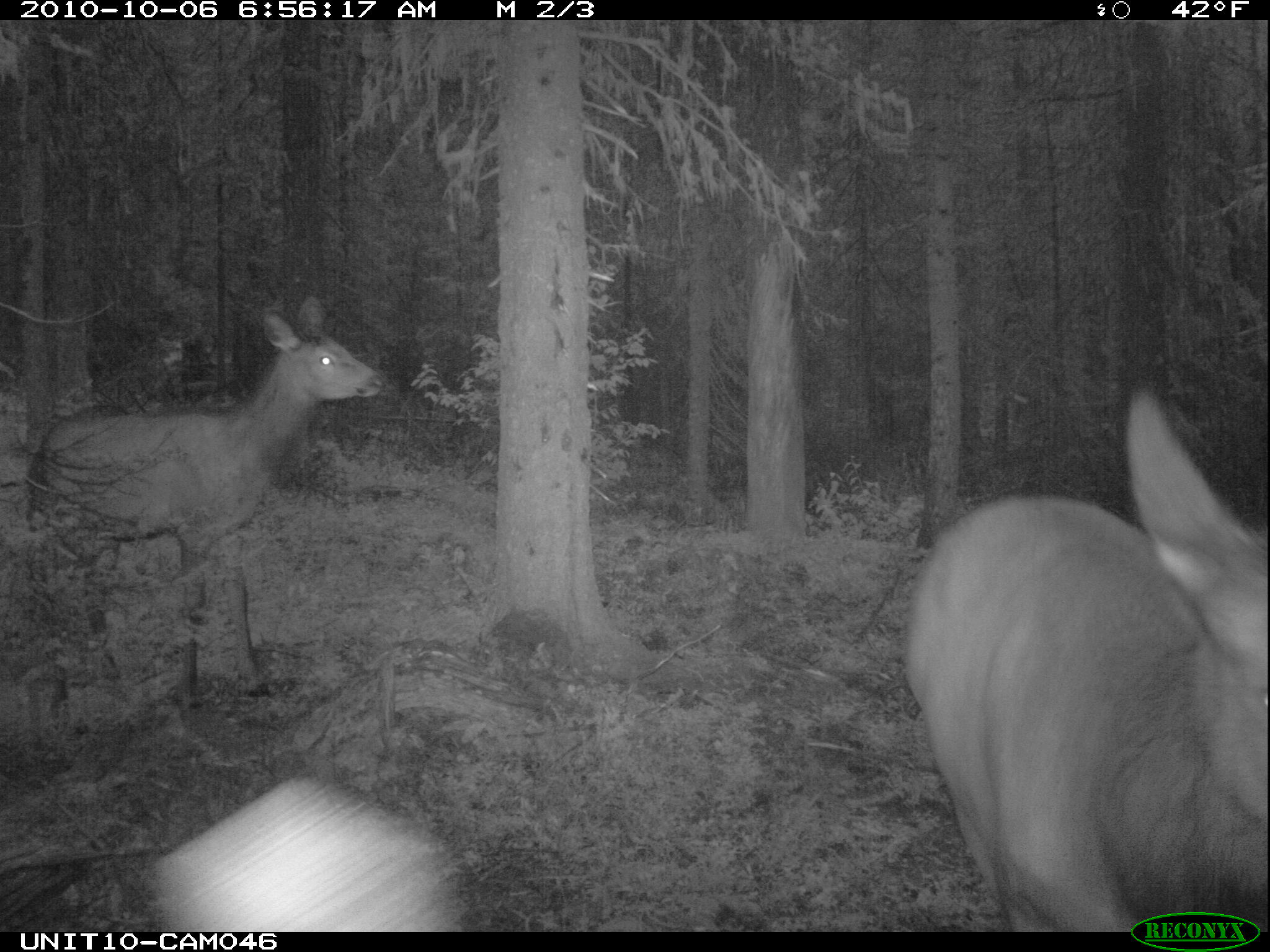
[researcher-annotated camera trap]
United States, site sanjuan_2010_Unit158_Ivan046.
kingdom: Animalia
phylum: Chordata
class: Mammalia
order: Artiodactyla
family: Cervidae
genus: Cervus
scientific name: Cervus elaphus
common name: red deer